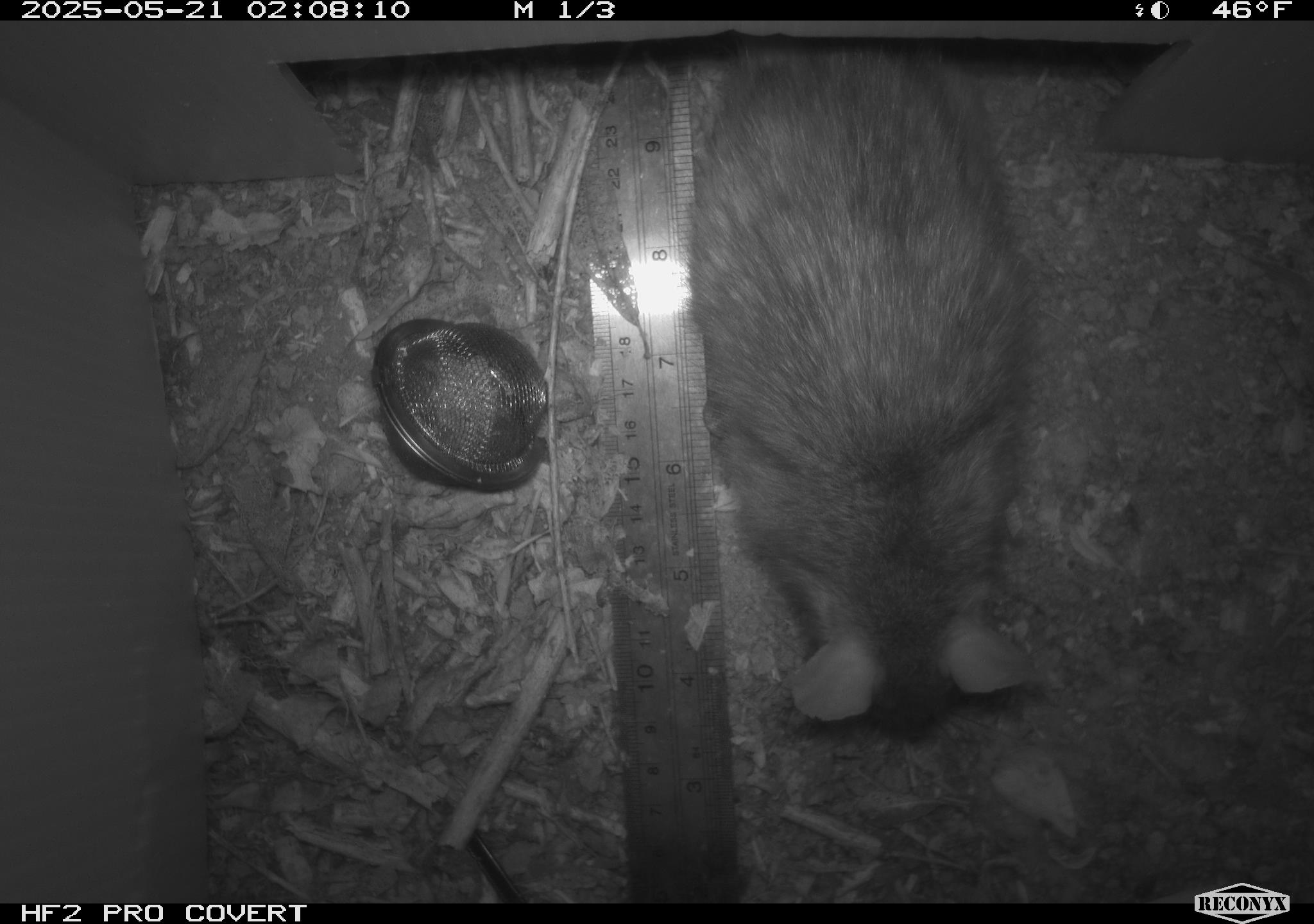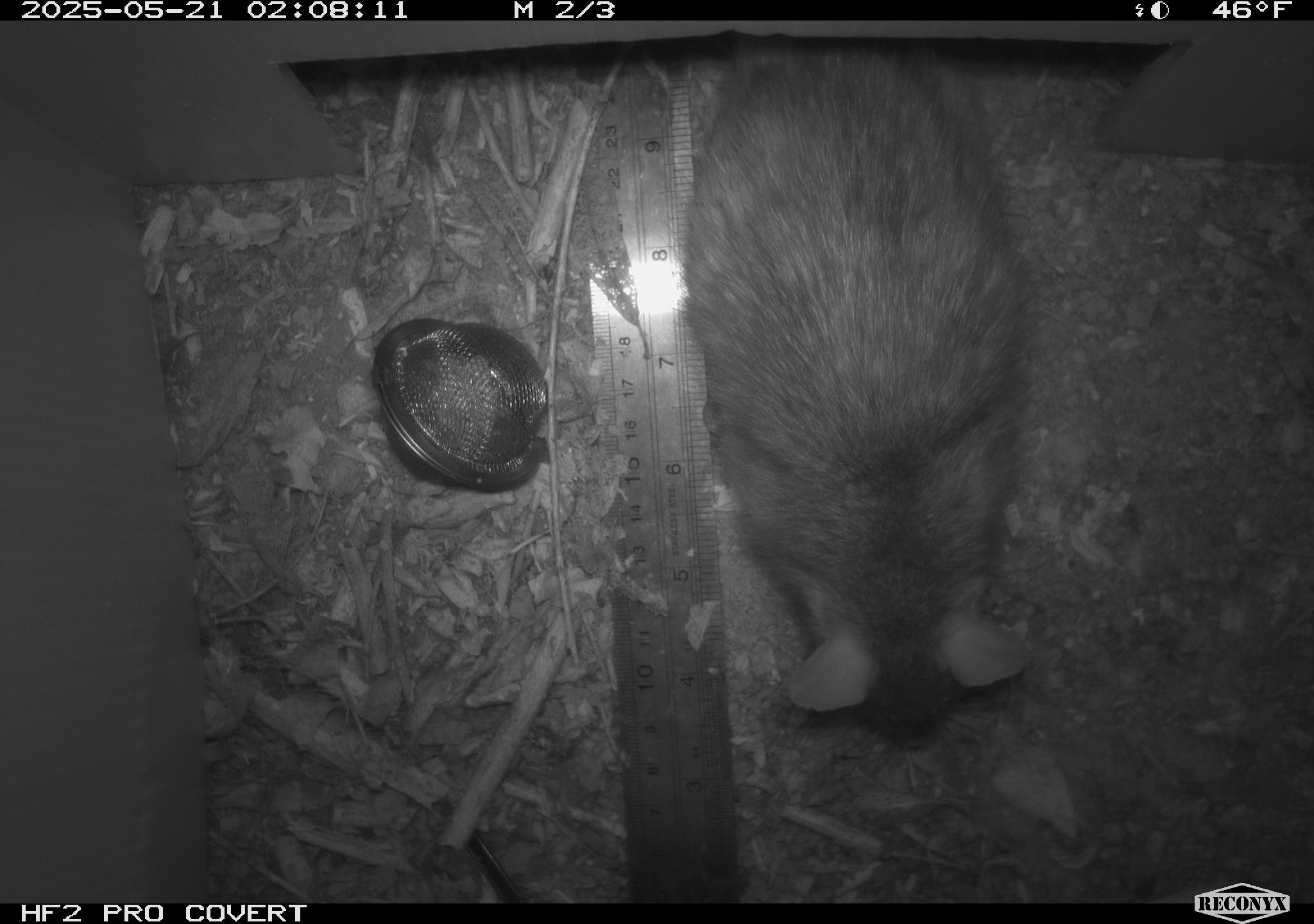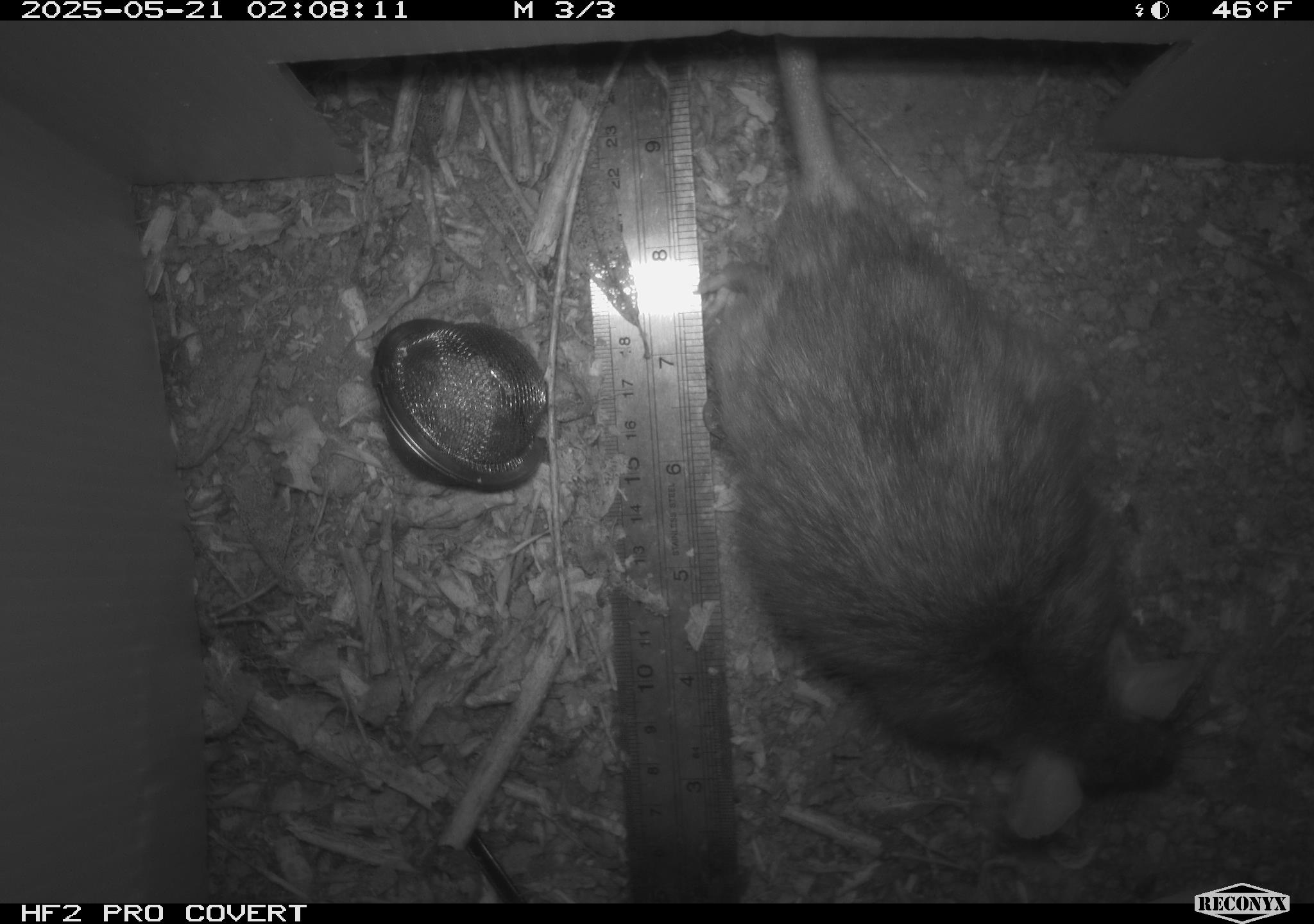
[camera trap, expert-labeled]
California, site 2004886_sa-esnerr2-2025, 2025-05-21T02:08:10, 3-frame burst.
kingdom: Animalia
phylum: Chordata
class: Mammalia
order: Rodentia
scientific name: Rodentia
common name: rodent